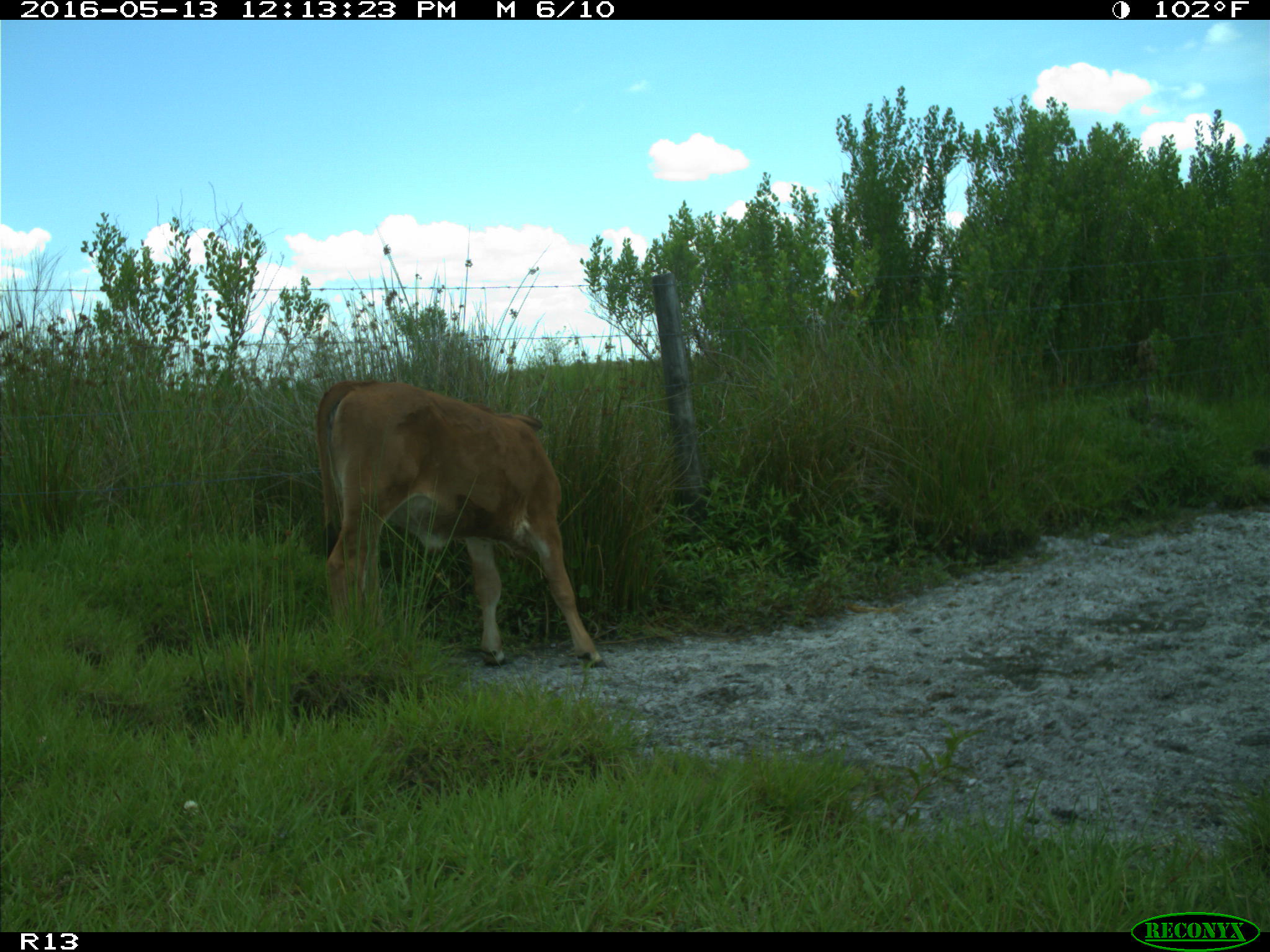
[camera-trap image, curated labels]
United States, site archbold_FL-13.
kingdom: Animalia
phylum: Chordata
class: Mammalia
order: Artiodactyla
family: Bovidae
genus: Bos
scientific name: Bos taurus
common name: domestic cow